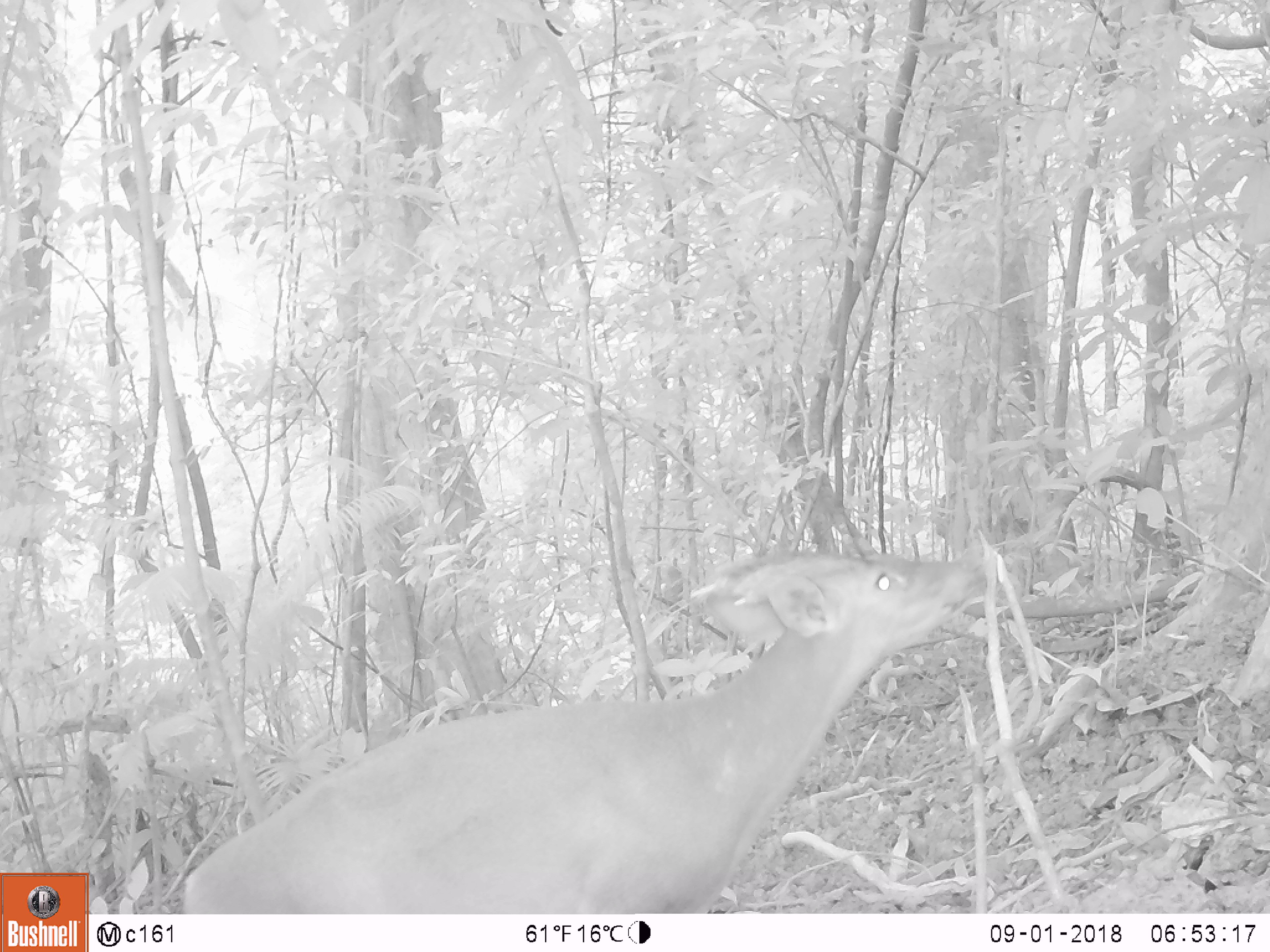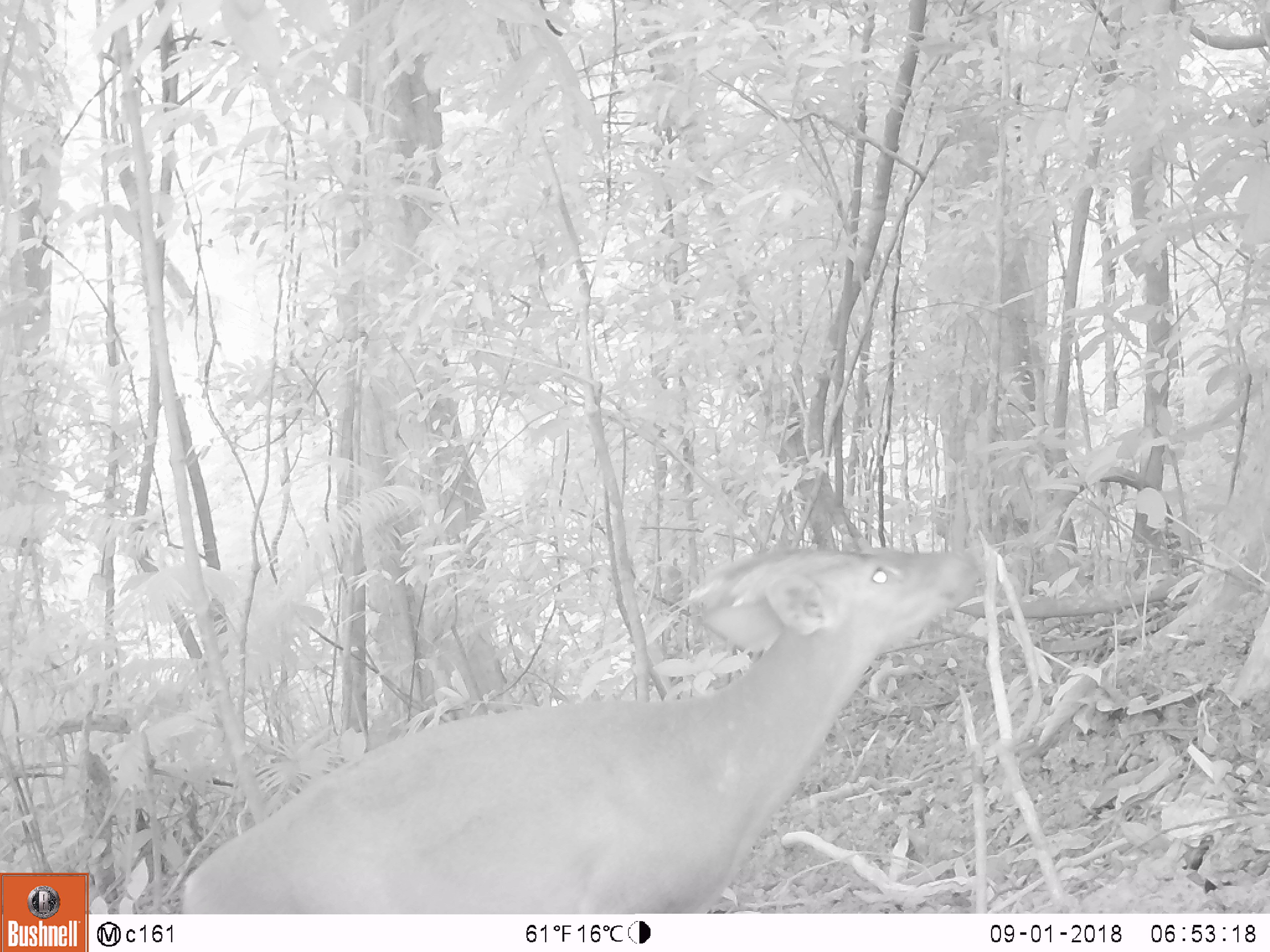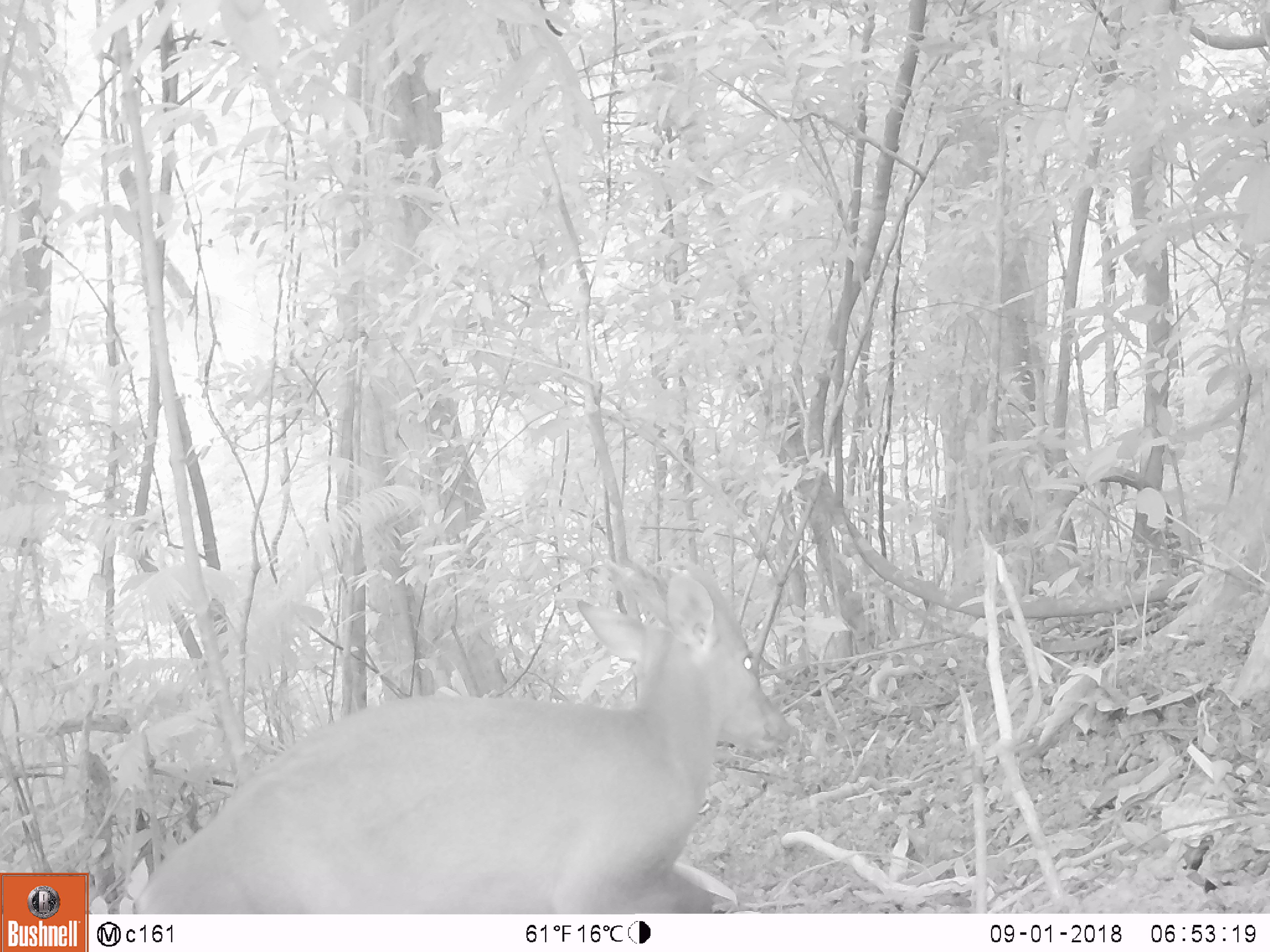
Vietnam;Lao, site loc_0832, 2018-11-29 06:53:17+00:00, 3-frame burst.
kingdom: Animalia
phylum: Chordata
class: Mammalia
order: Artiodactyla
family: Cervidae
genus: Muntiacus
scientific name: Muntiacus muntjak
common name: red muntjac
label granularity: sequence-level